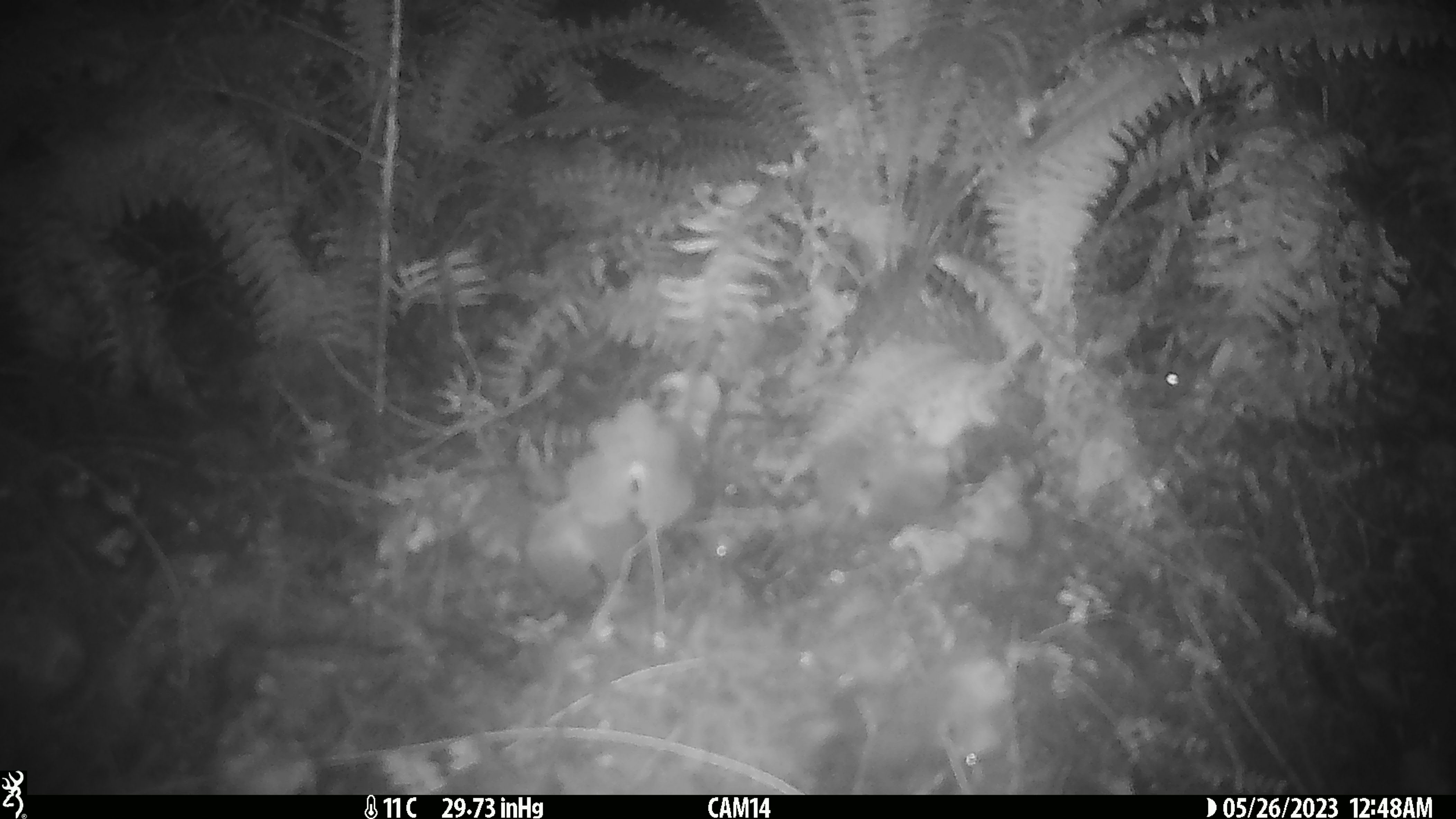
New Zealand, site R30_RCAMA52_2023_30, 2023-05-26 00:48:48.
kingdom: Animalia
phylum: Chordata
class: Mammalia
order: Rodentia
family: Muridae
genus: Mus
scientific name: Mus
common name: mouse